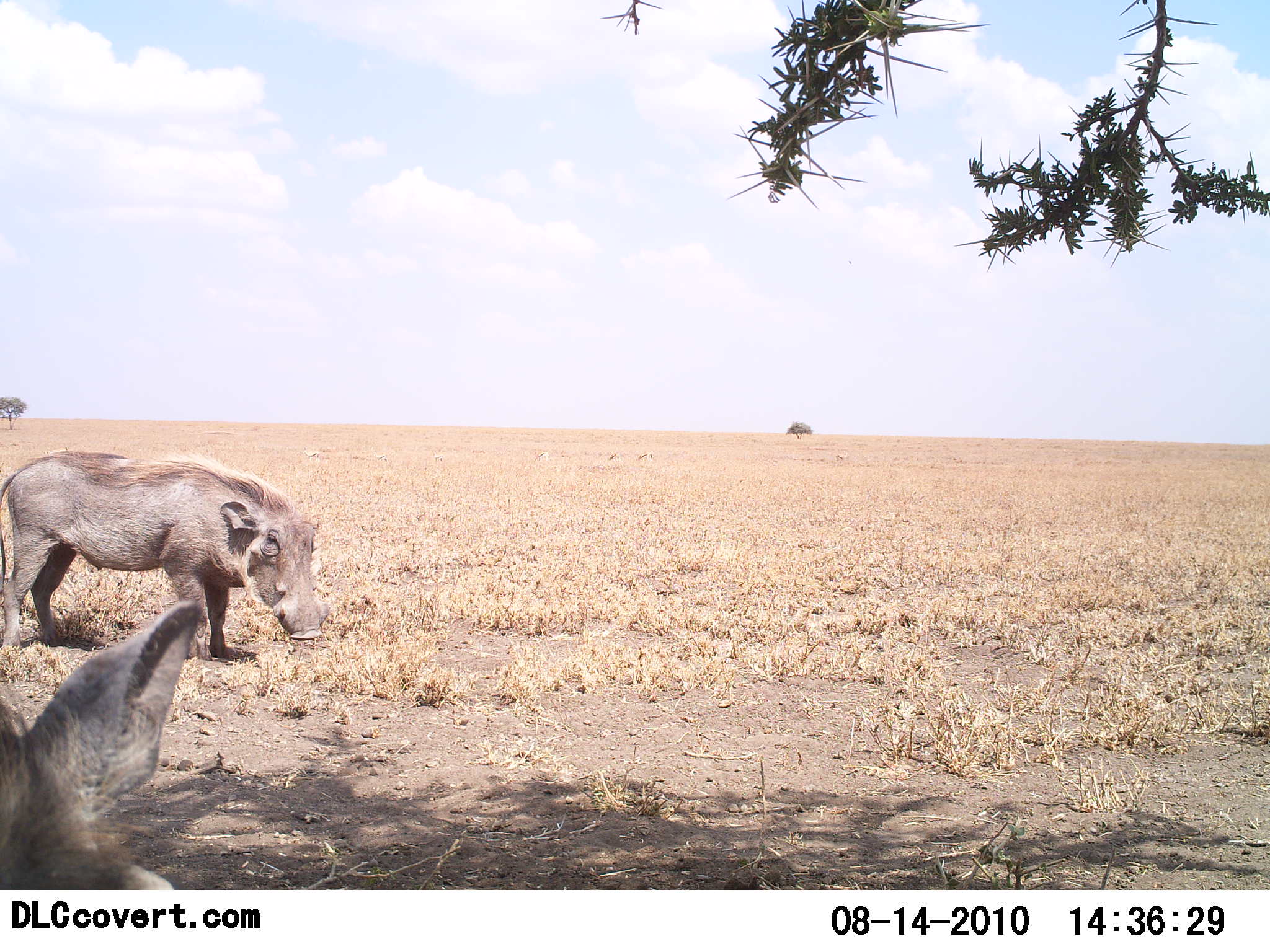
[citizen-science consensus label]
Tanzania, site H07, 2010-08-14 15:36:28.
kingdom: Animalia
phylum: Chordata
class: Mammalia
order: Artiodactyla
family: Suidae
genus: Phacochoerus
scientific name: Phacochoerus africanus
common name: warthog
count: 2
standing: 94%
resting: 6%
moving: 0%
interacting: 6%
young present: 0%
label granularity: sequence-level